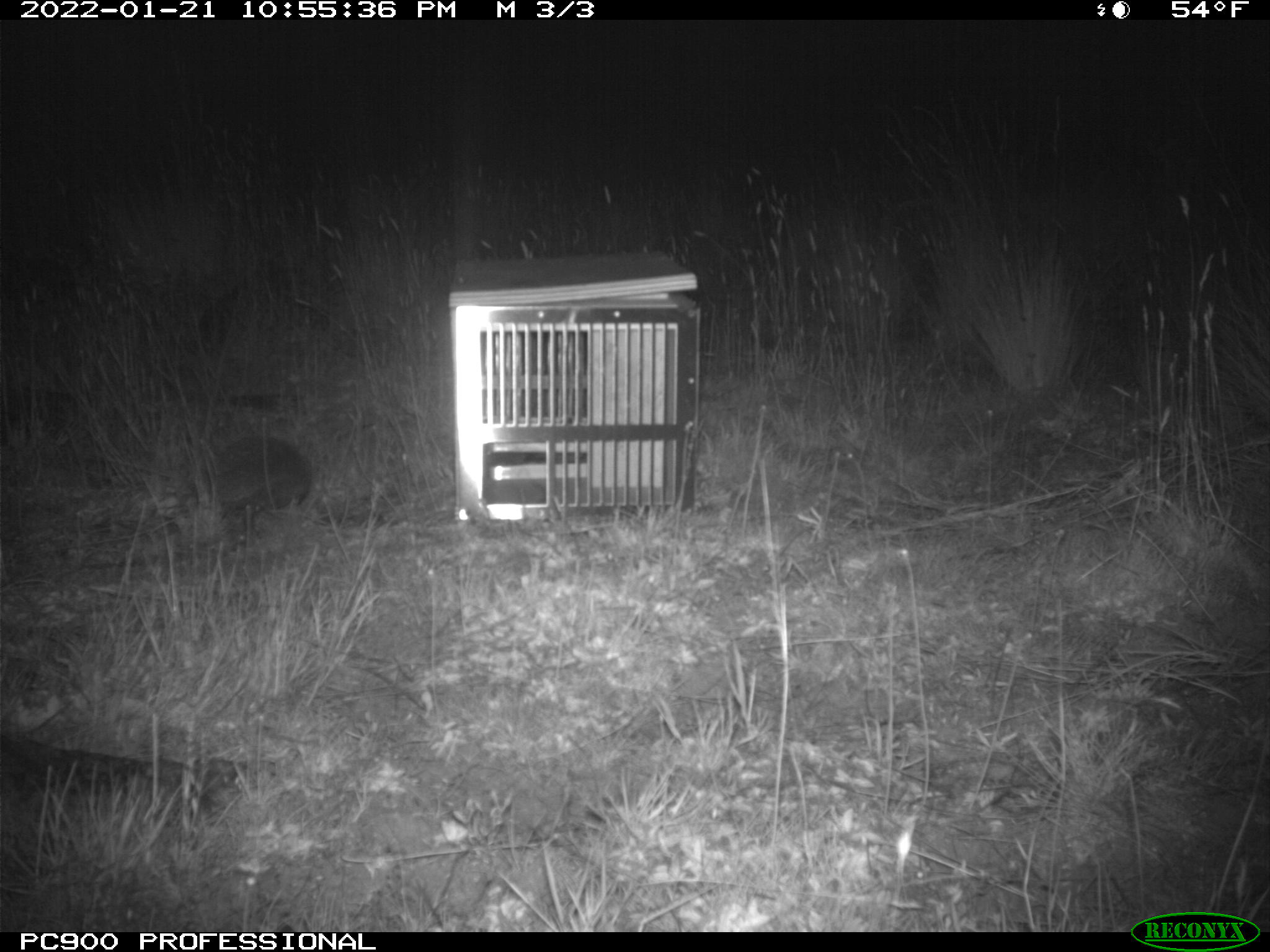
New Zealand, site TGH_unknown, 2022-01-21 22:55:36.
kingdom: Animalia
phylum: Chordata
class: Mammalia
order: Eulipotyphla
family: Erinaceidae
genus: Erinaceus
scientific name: Erinaceus europaeus europaeus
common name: european hedgehog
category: hedgehog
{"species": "hedgehog (european hedgehog) (Erinaceus europaeus europaeus)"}